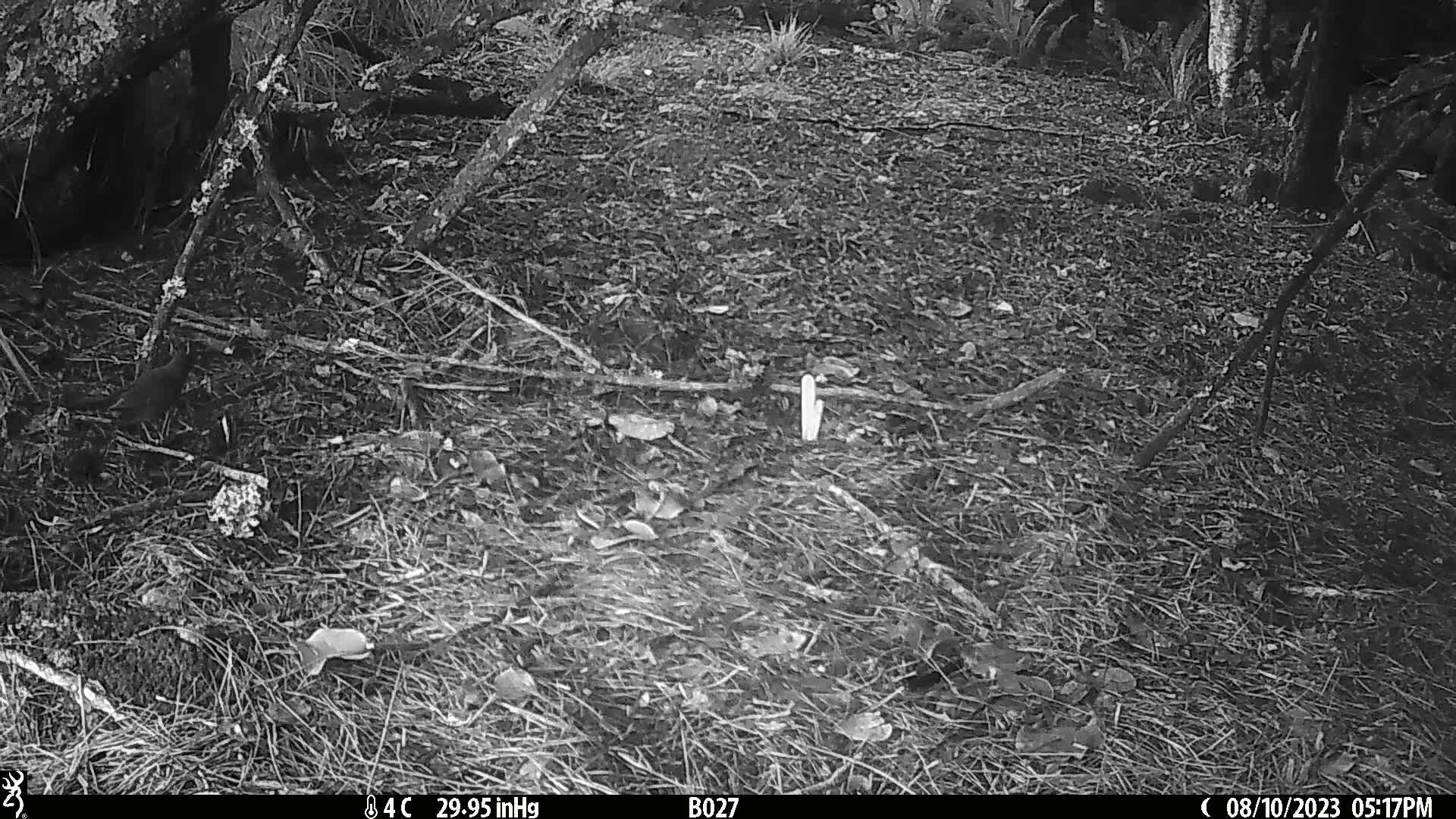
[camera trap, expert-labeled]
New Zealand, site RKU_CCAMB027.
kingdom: Animalia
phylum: Chordata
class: Aves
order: Passeriformes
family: Turdidae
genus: Turdus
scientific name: Turdus merula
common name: eurasian blackbird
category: blackbird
Blackbird (eurasian blackbird) (Turdus merula).